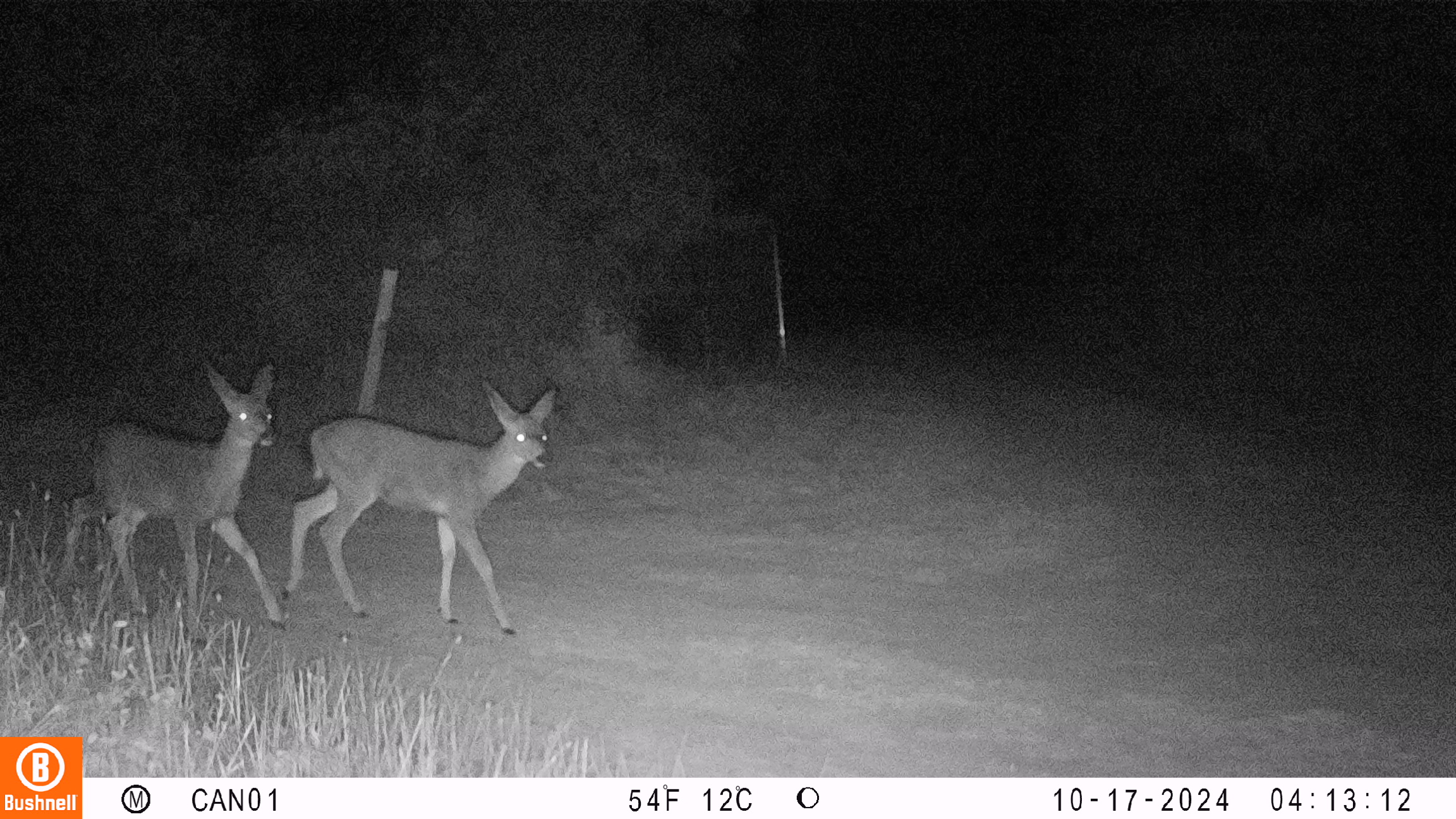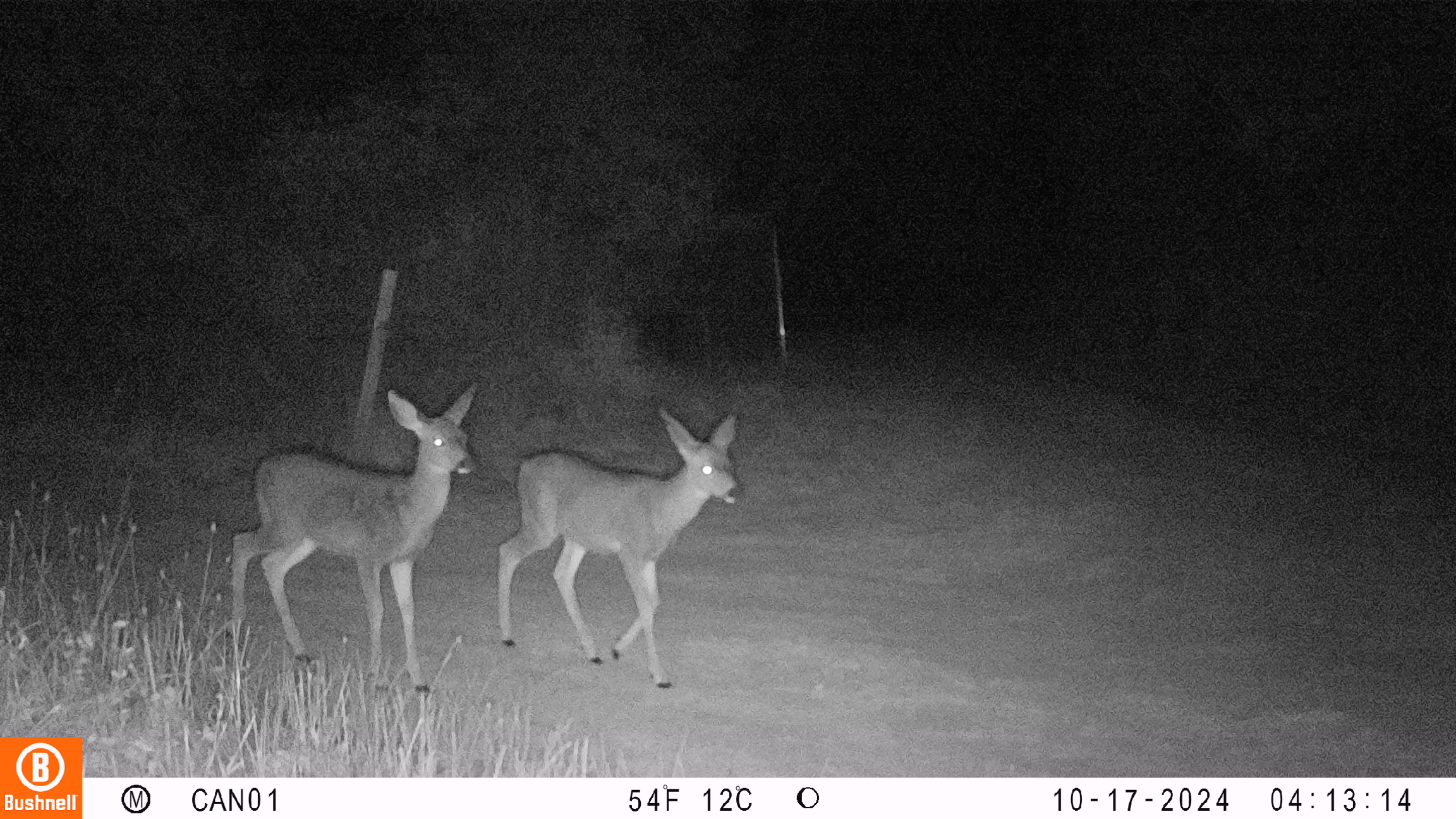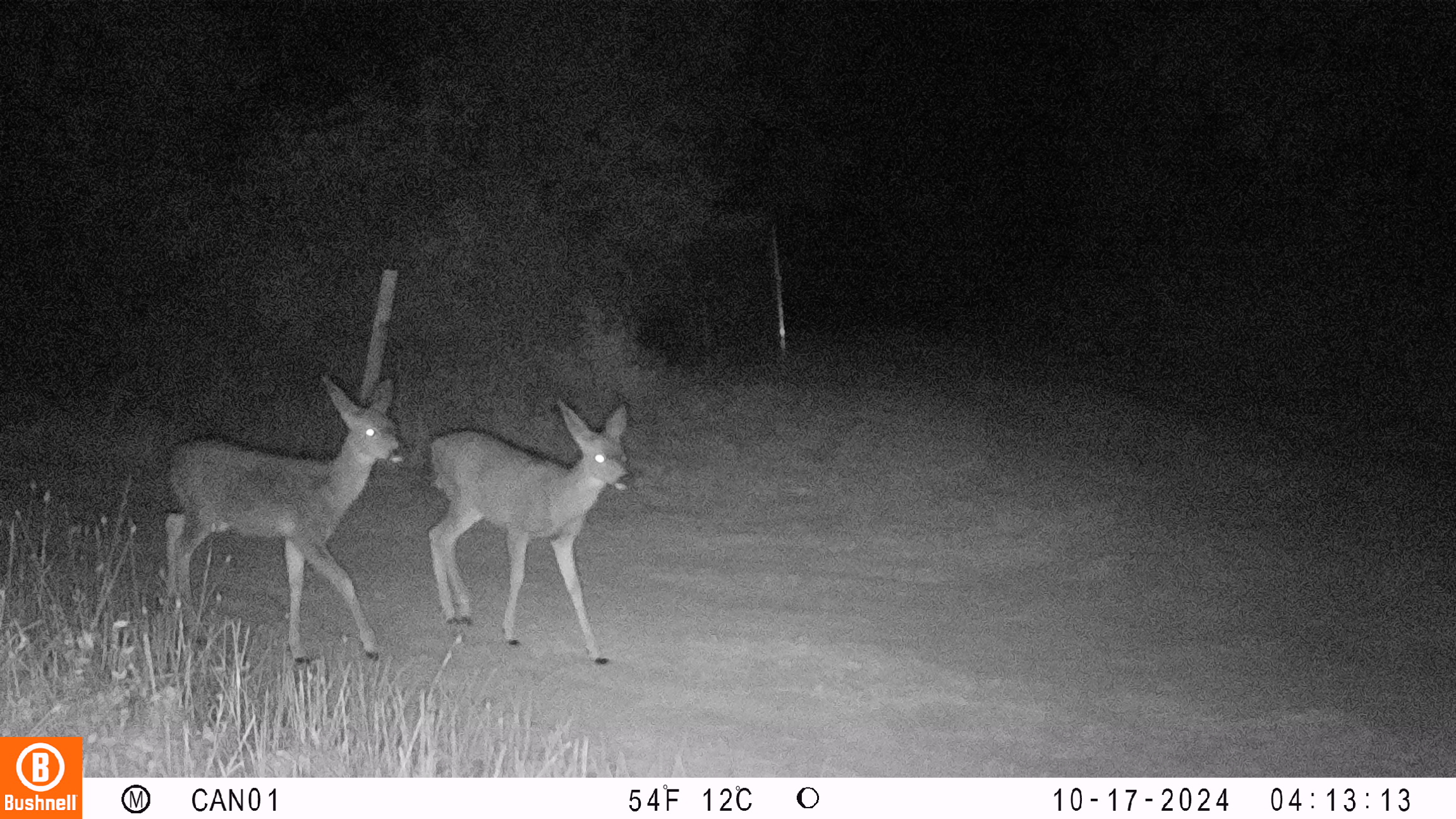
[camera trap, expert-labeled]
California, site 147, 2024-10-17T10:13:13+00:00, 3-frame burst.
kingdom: Animalia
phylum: Chordata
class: Mammalia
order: Artiodactyla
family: Cervidae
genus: Odocoileus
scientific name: Odocoileus hemionus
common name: mule deer